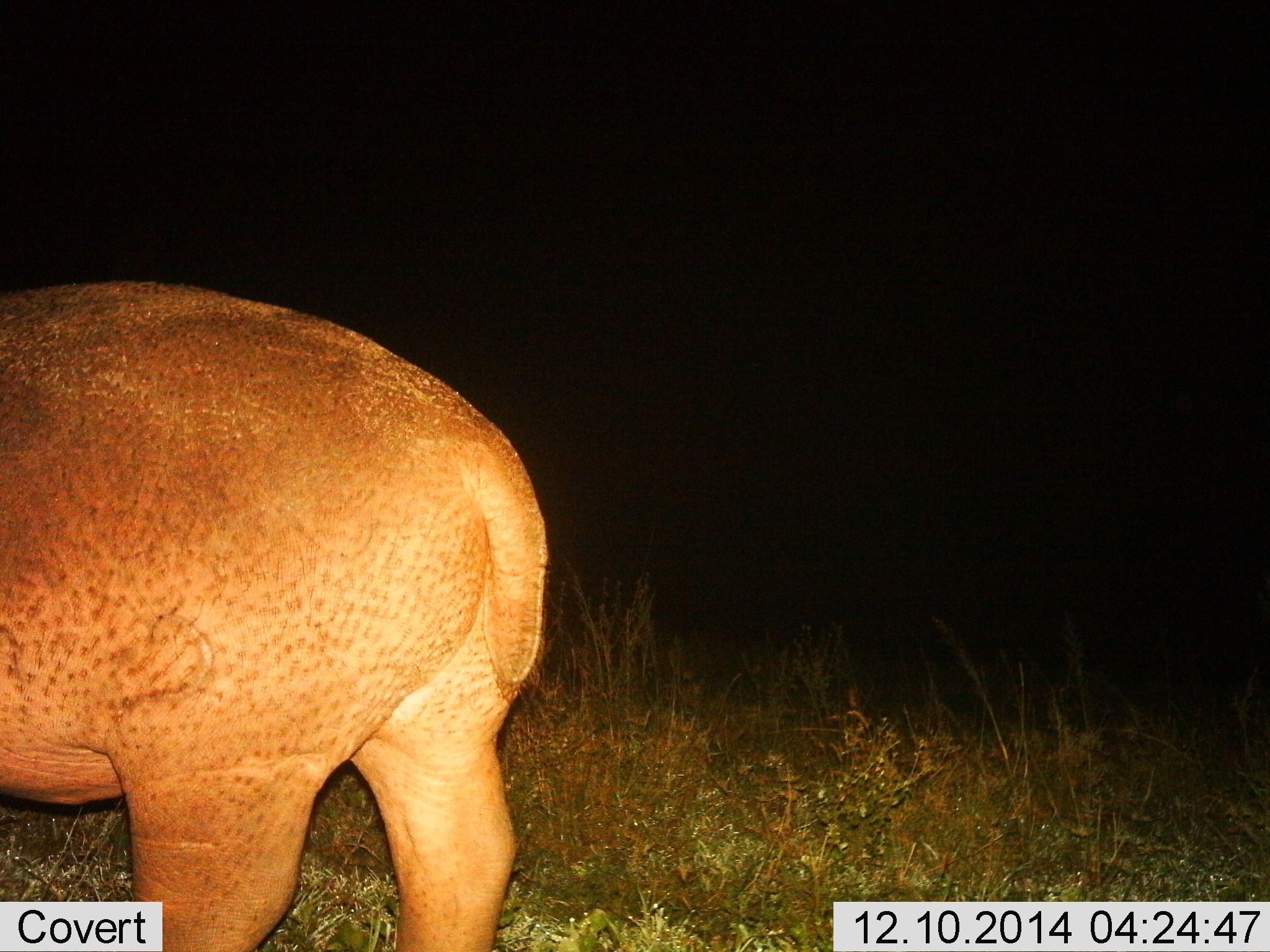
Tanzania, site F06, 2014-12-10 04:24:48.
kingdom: Animalia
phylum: Chordata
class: Mammalia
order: Artiodactyla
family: Hippopotamidae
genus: Hippopotamus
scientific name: Hippopotamus amphibius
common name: hippopotamus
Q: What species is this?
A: Hippopotamus (Hippopotamus amphibius).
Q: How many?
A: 1.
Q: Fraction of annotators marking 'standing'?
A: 90%.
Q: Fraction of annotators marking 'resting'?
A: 0%.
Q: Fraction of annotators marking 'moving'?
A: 10%.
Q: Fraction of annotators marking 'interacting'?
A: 0%.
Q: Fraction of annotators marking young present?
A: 0%.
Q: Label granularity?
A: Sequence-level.